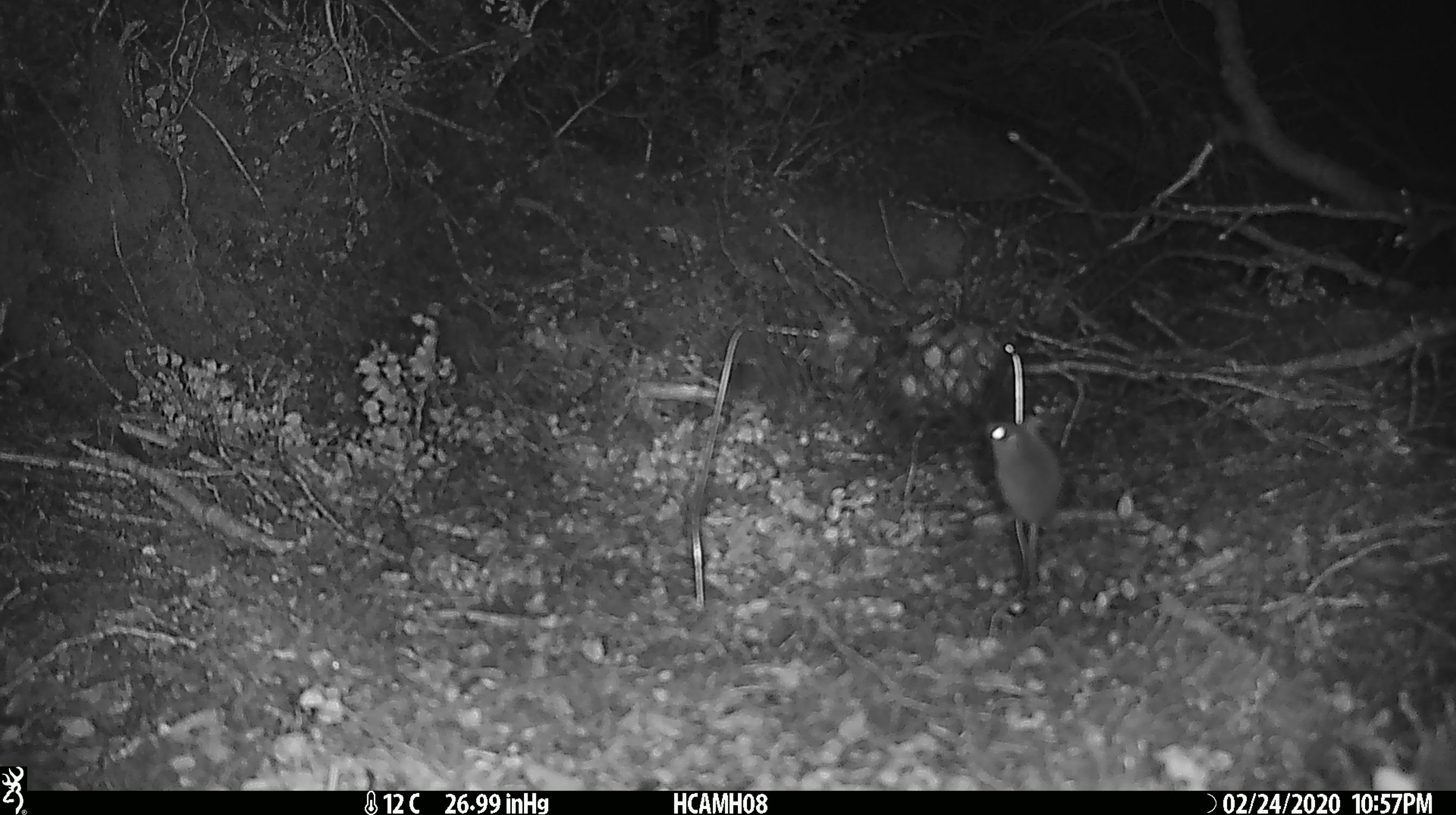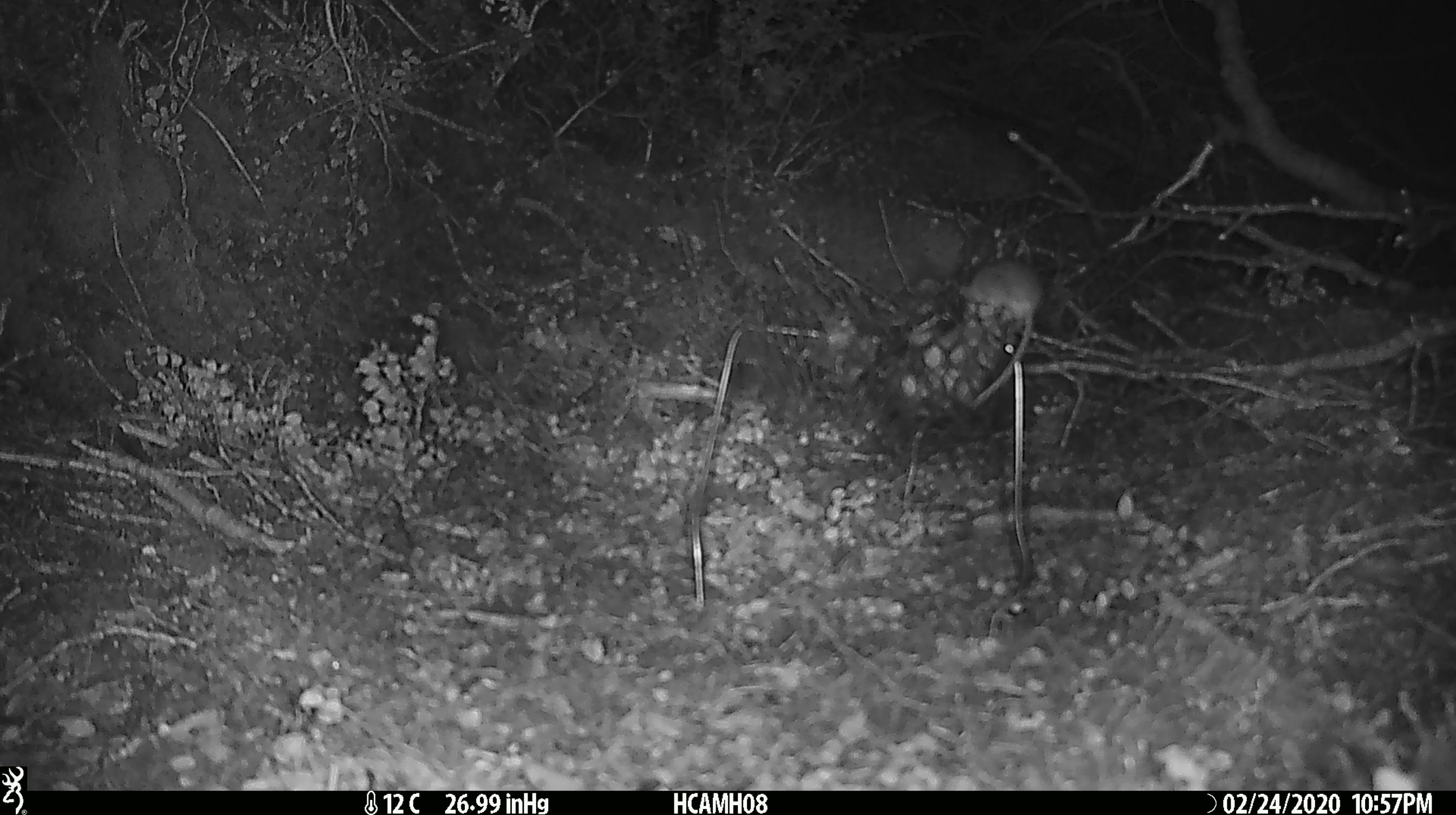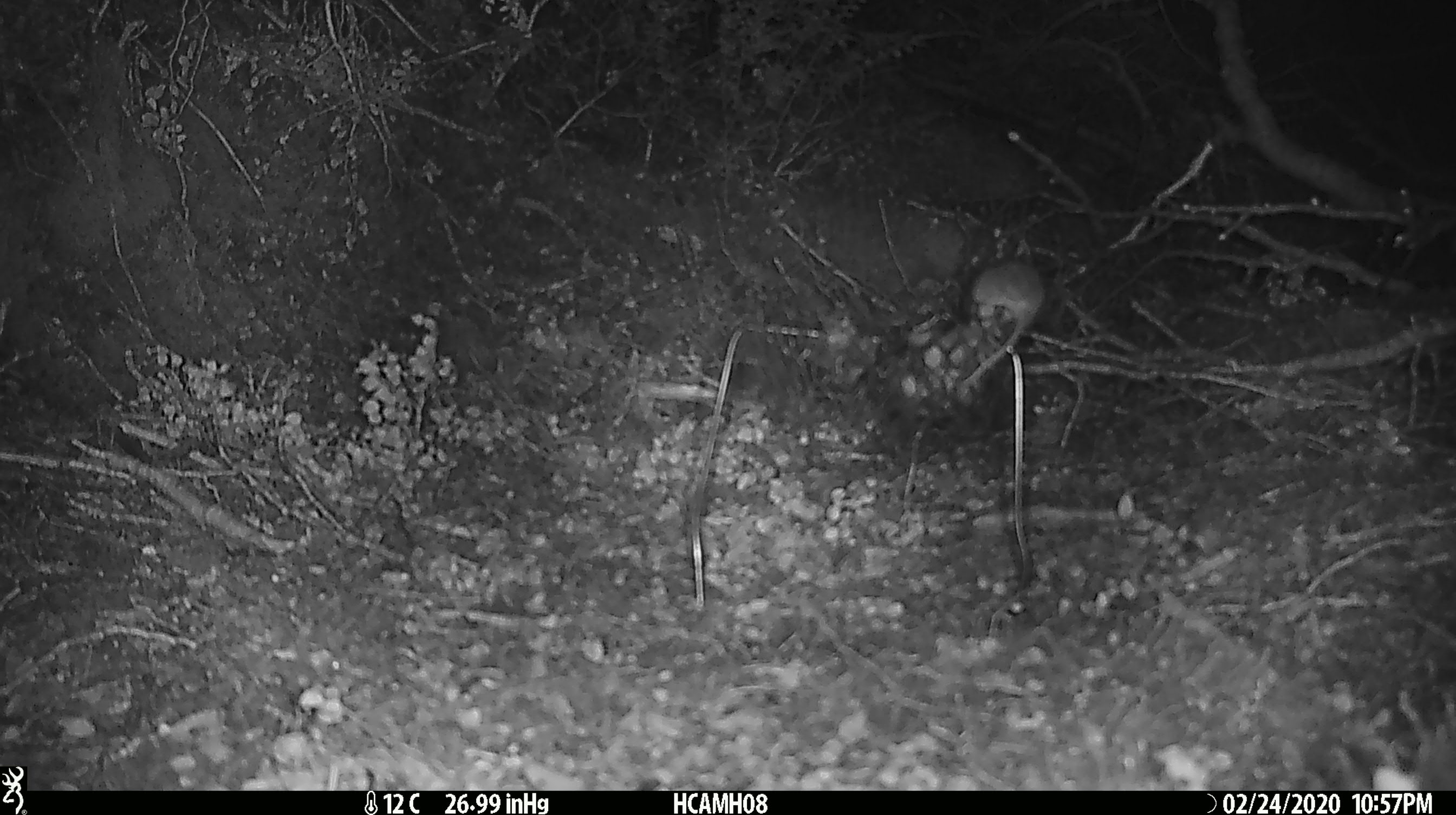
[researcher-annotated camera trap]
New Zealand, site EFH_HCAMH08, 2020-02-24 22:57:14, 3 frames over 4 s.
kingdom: Animalia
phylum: Chordata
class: Mammalia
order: Rodentia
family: Muridae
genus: Mus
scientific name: Mus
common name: mouse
Mouse (Mus).